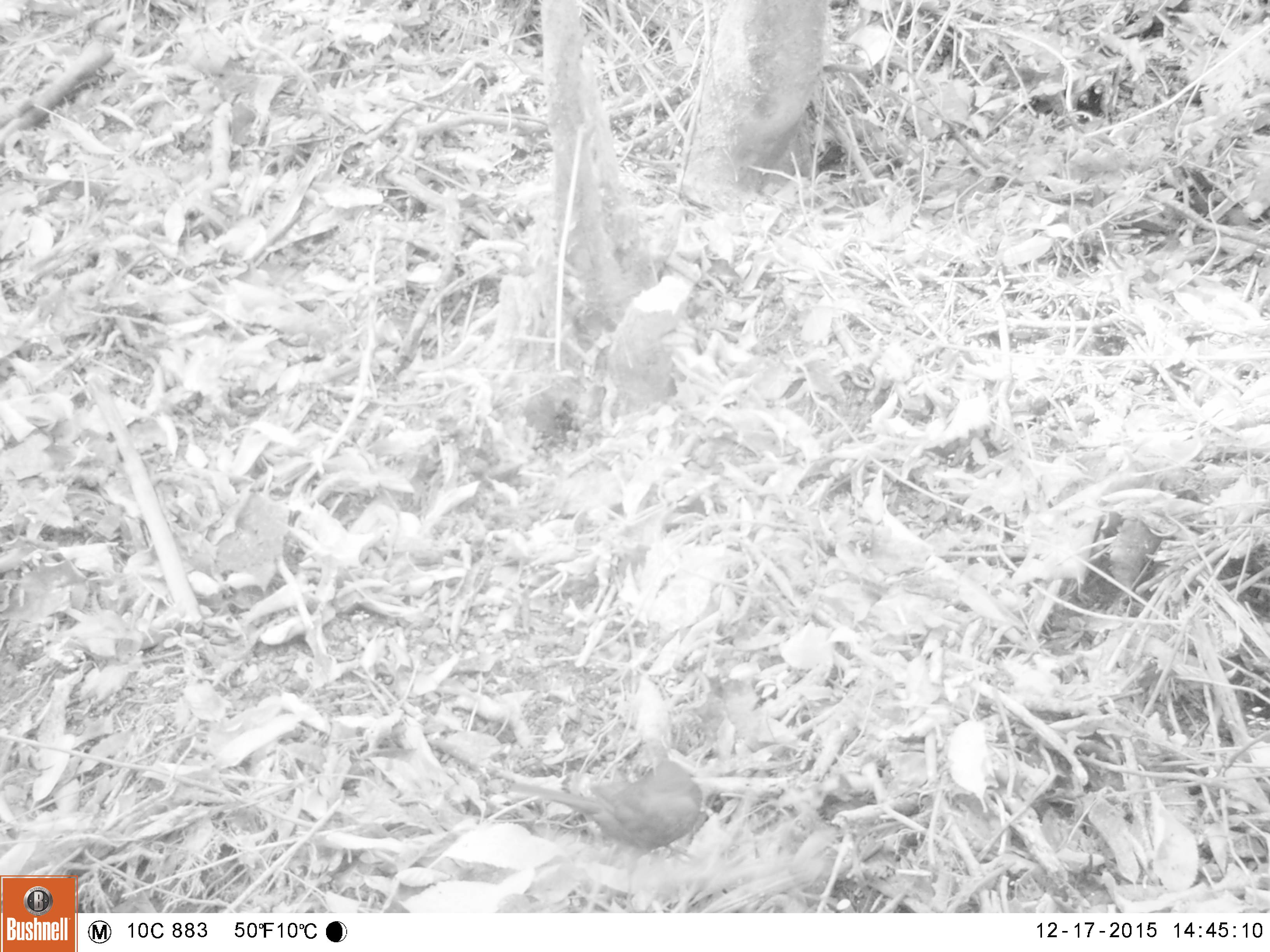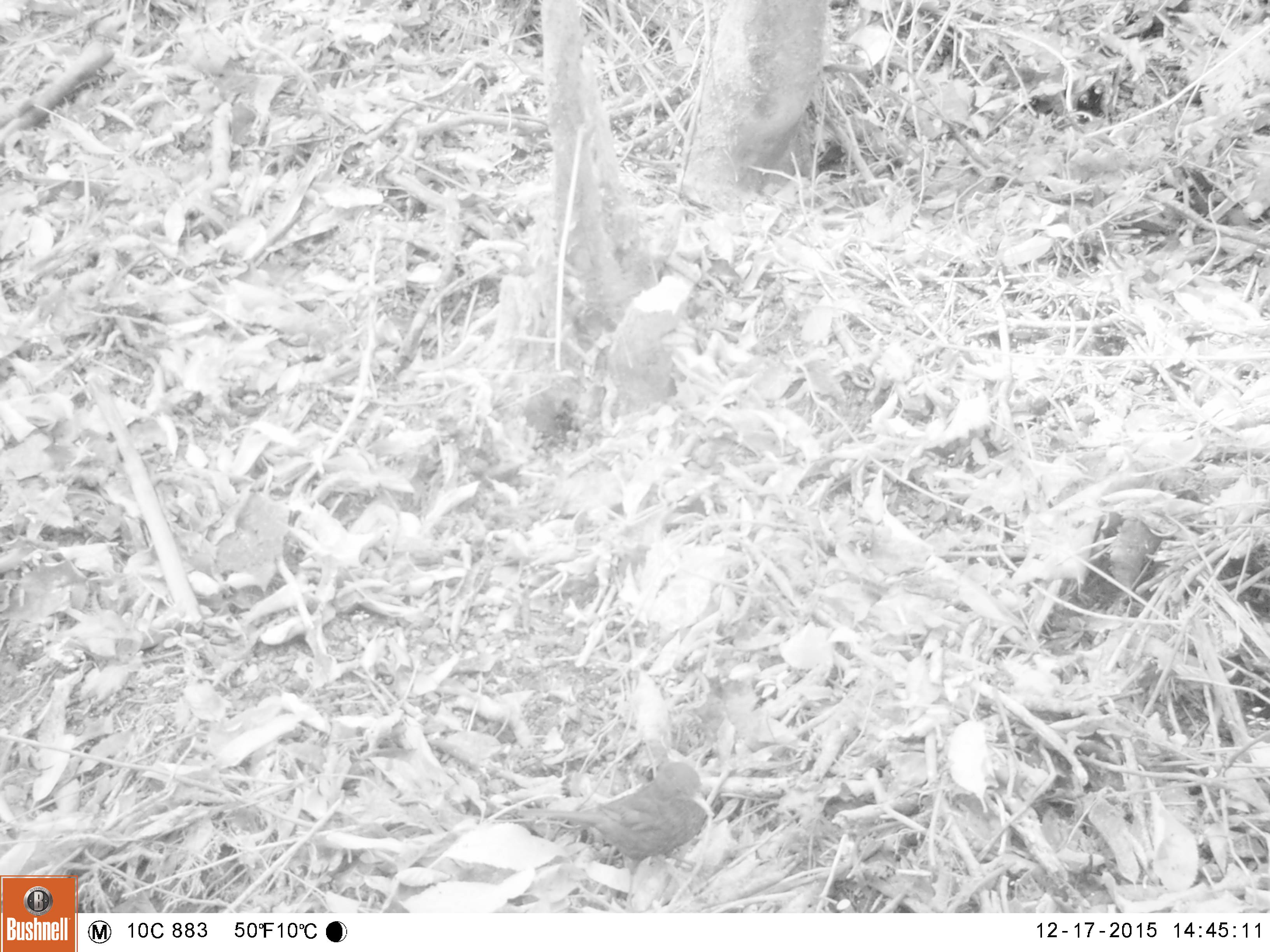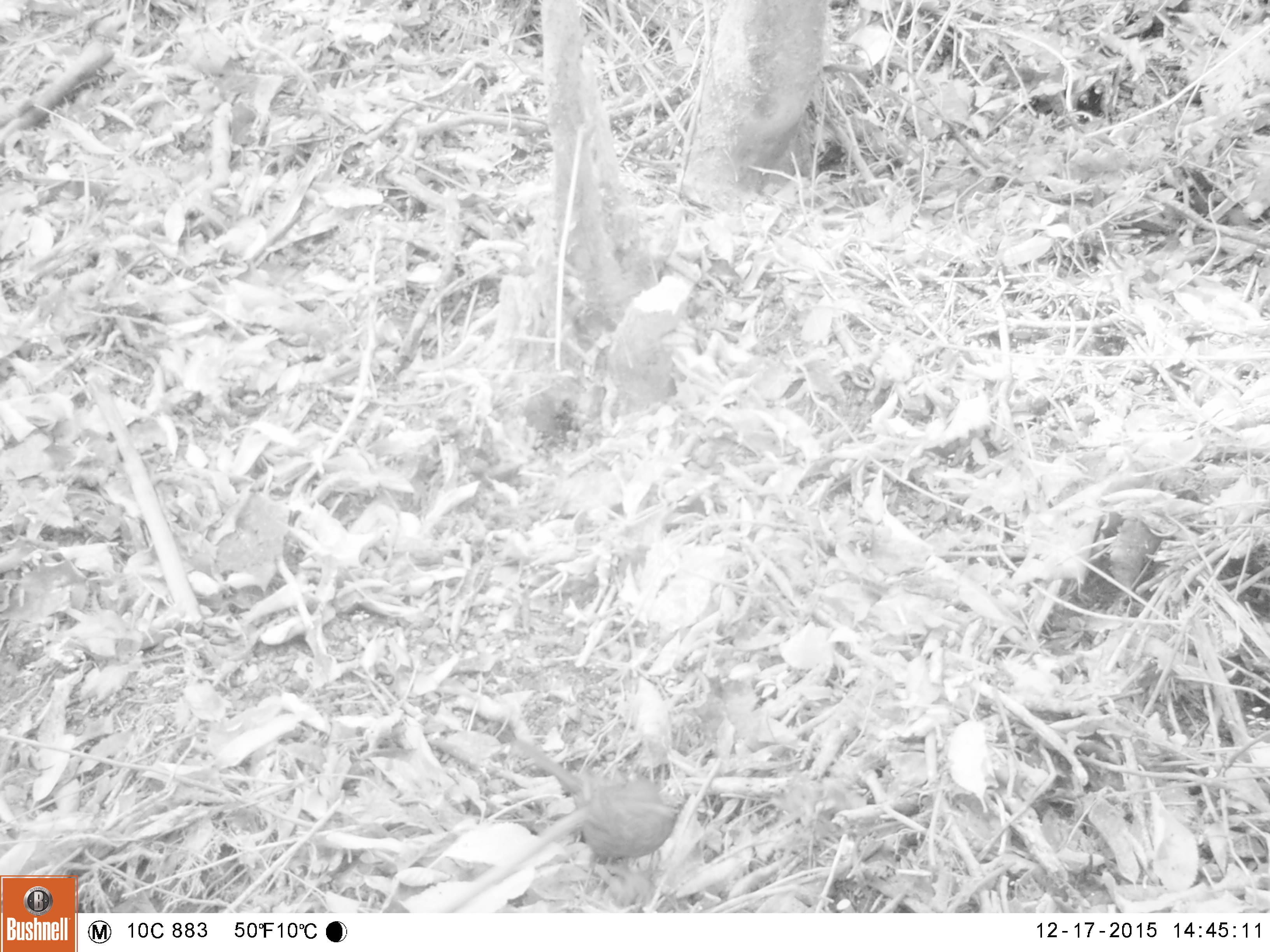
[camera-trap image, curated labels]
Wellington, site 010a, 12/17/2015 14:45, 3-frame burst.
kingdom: Animalia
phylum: Chordata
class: Aves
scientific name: Aves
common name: bird